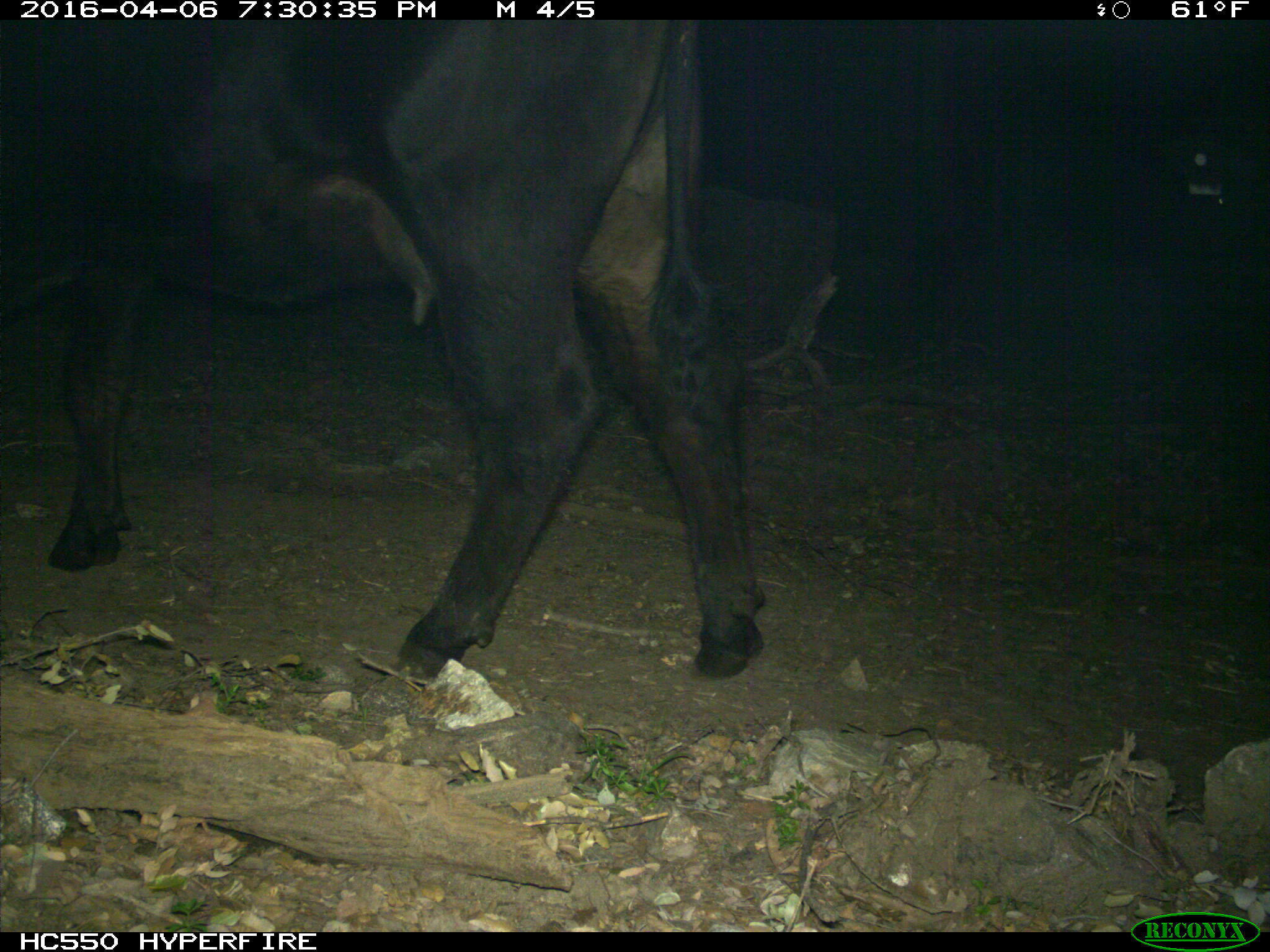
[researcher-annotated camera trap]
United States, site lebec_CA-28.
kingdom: Animalia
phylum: Chordata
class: Mammalia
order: Artiodactyla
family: Bovidae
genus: Bos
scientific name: Bos taurus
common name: domestic cow